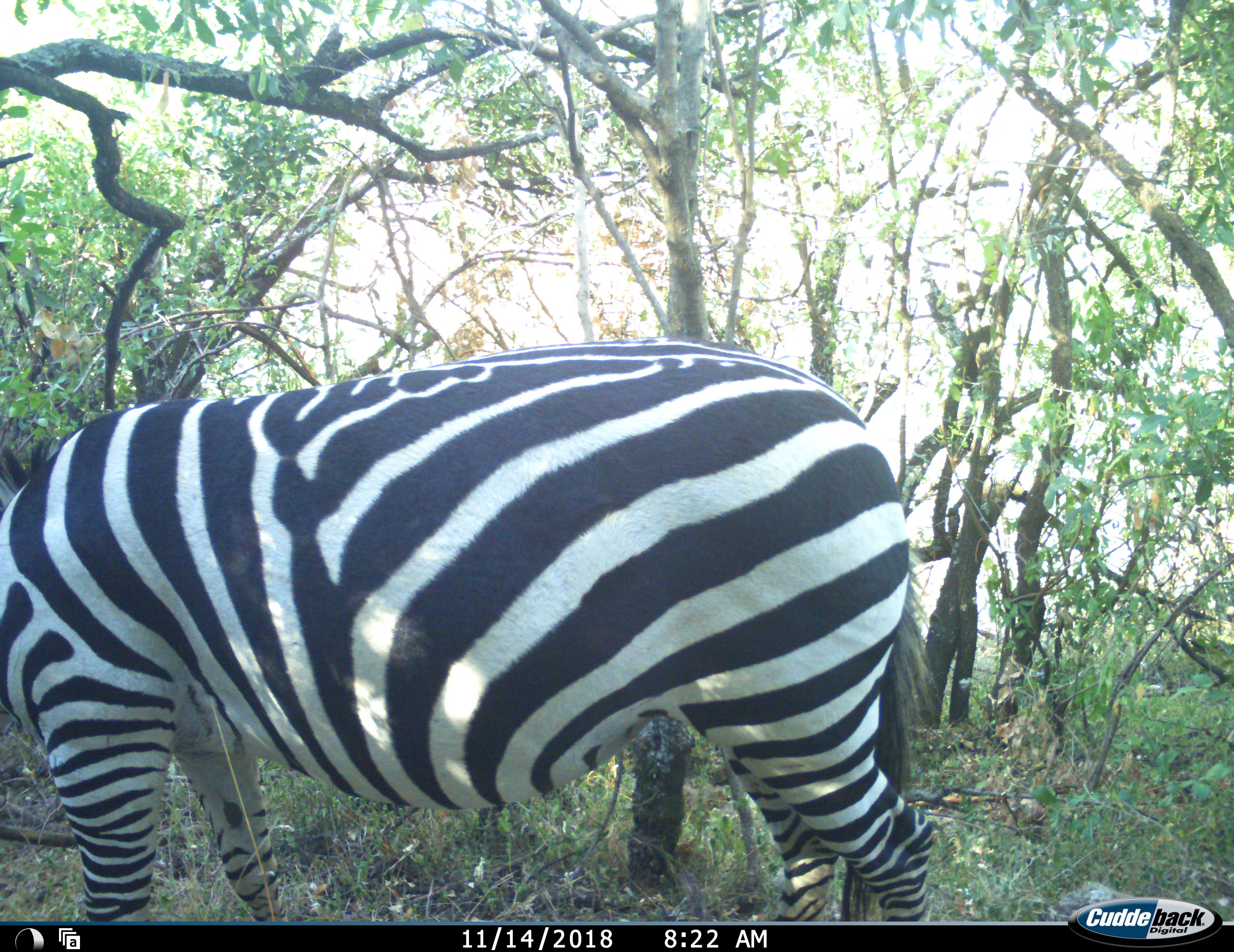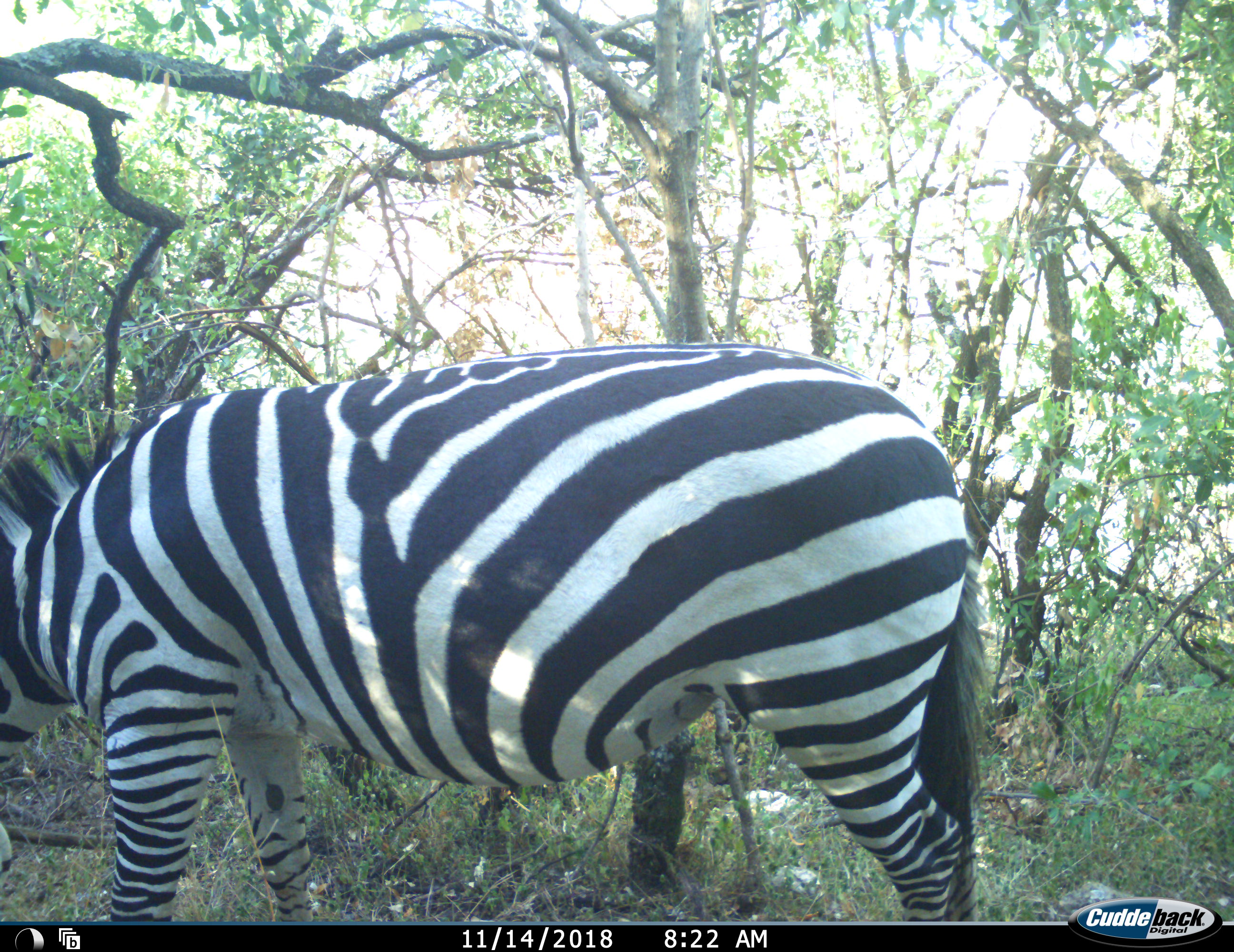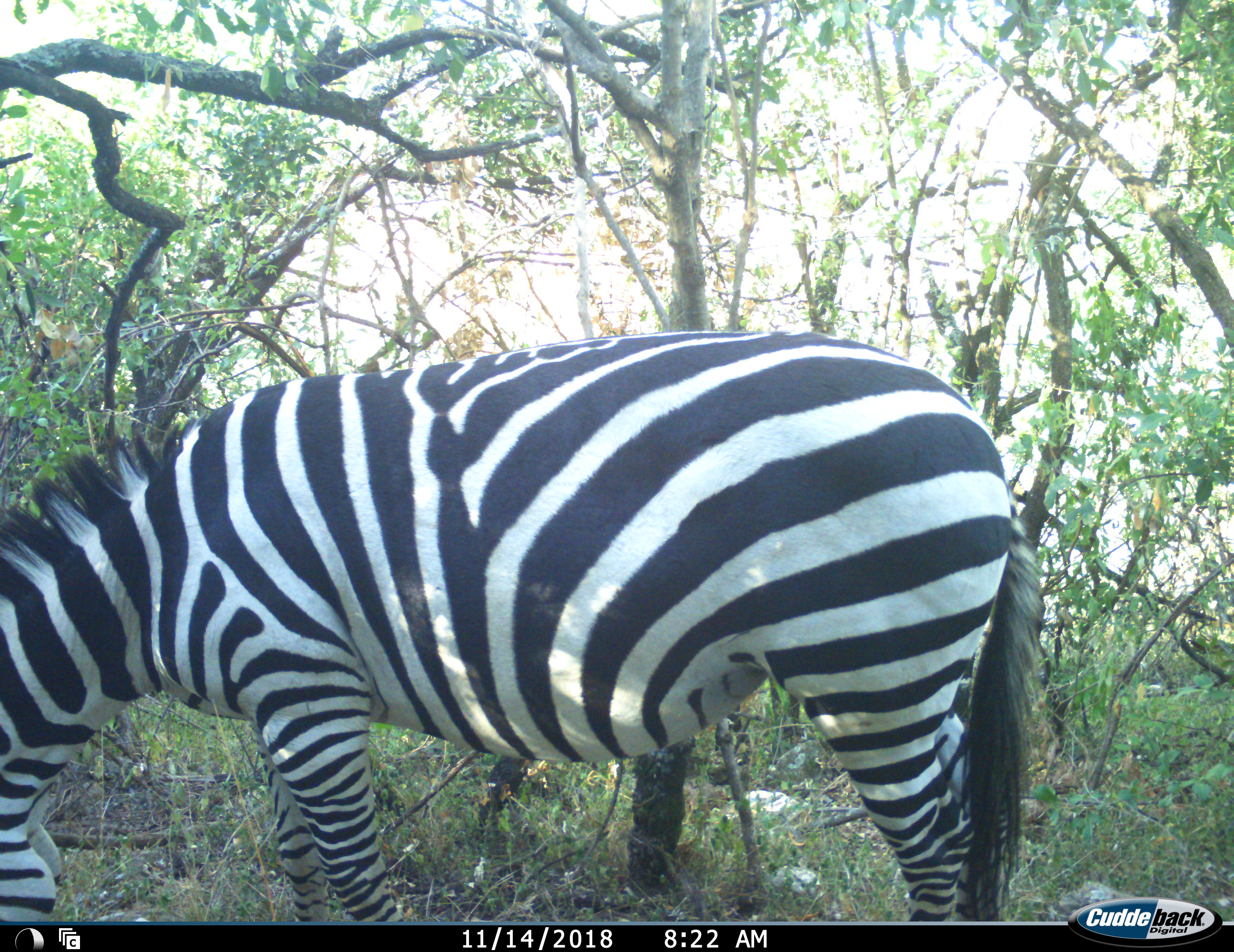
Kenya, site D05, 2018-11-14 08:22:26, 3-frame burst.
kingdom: Animalia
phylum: Chordata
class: Mammalia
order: Perissodactyla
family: Equidae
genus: Equus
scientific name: Equus quagga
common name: plains zebra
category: zebra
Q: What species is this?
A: Zebra (plains zebra) (Equus quagga).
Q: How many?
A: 1.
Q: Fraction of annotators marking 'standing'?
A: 30%.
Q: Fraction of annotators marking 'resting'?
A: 0%.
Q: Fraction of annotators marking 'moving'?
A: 20%.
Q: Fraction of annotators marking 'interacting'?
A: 0%.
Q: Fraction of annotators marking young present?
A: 0%.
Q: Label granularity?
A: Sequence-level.